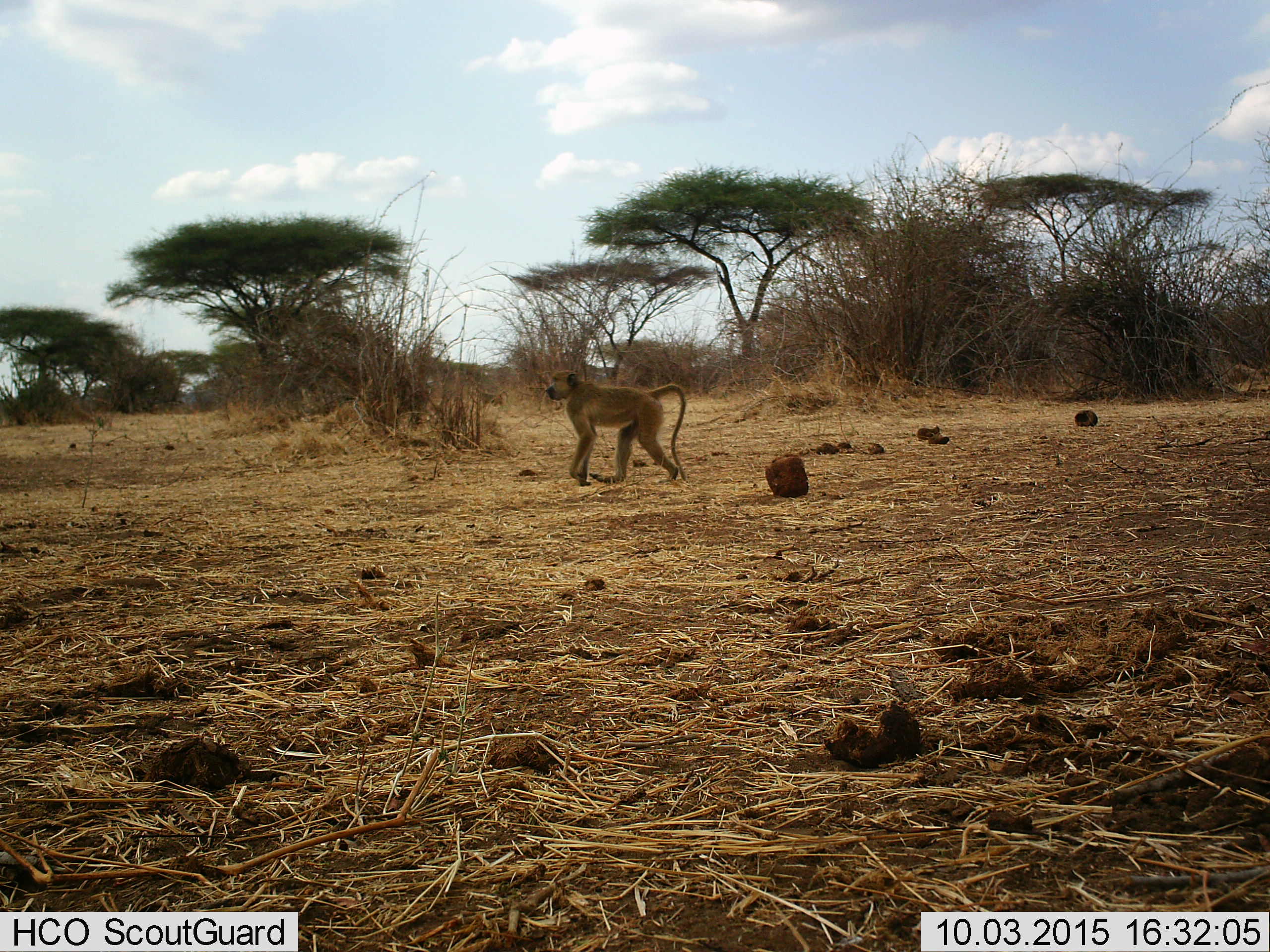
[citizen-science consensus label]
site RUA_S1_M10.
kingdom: Animalia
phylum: Chordata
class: Mammalia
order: Primates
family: Cercopithecidae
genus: Papio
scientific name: Papio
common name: baboon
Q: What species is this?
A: Baboon (Papio).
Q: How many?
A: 1.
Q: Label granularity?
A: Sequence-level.